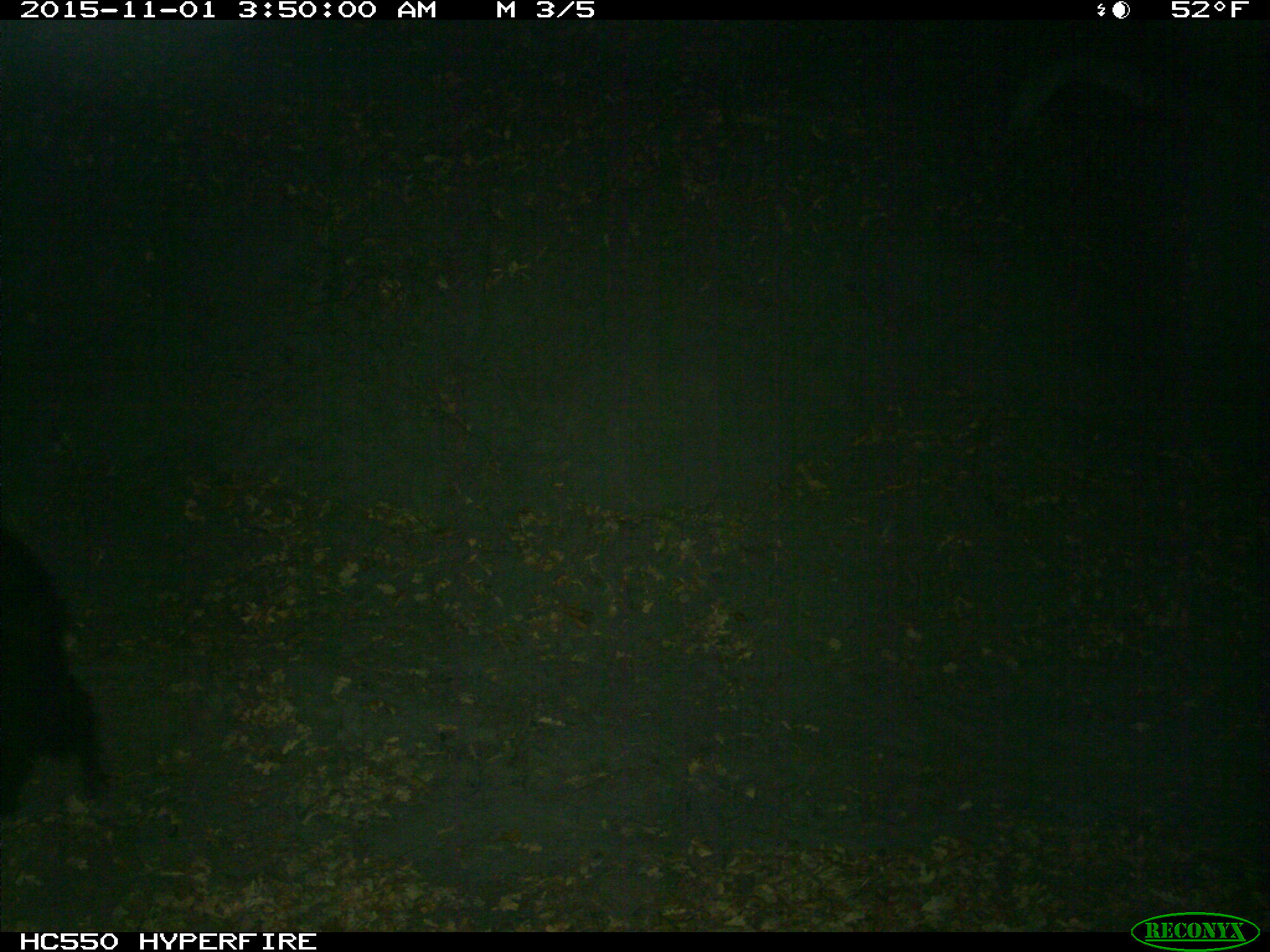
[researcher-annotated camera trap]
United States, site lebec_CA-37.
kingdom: Animalia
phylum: Chordata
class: Mammalia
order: Carnivora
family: Ursidae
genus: Ursus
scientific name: Ursus americanus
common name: american black bear